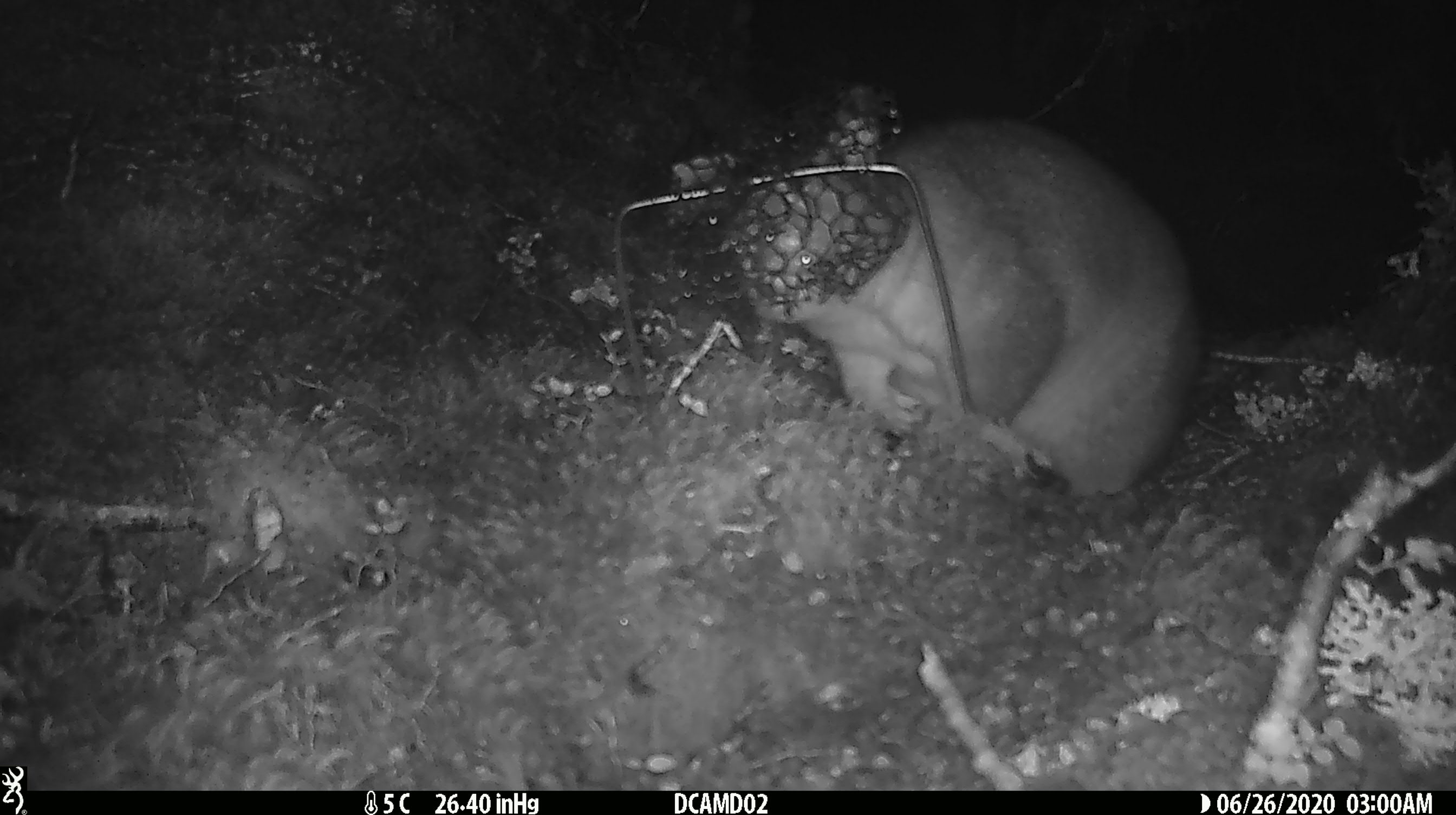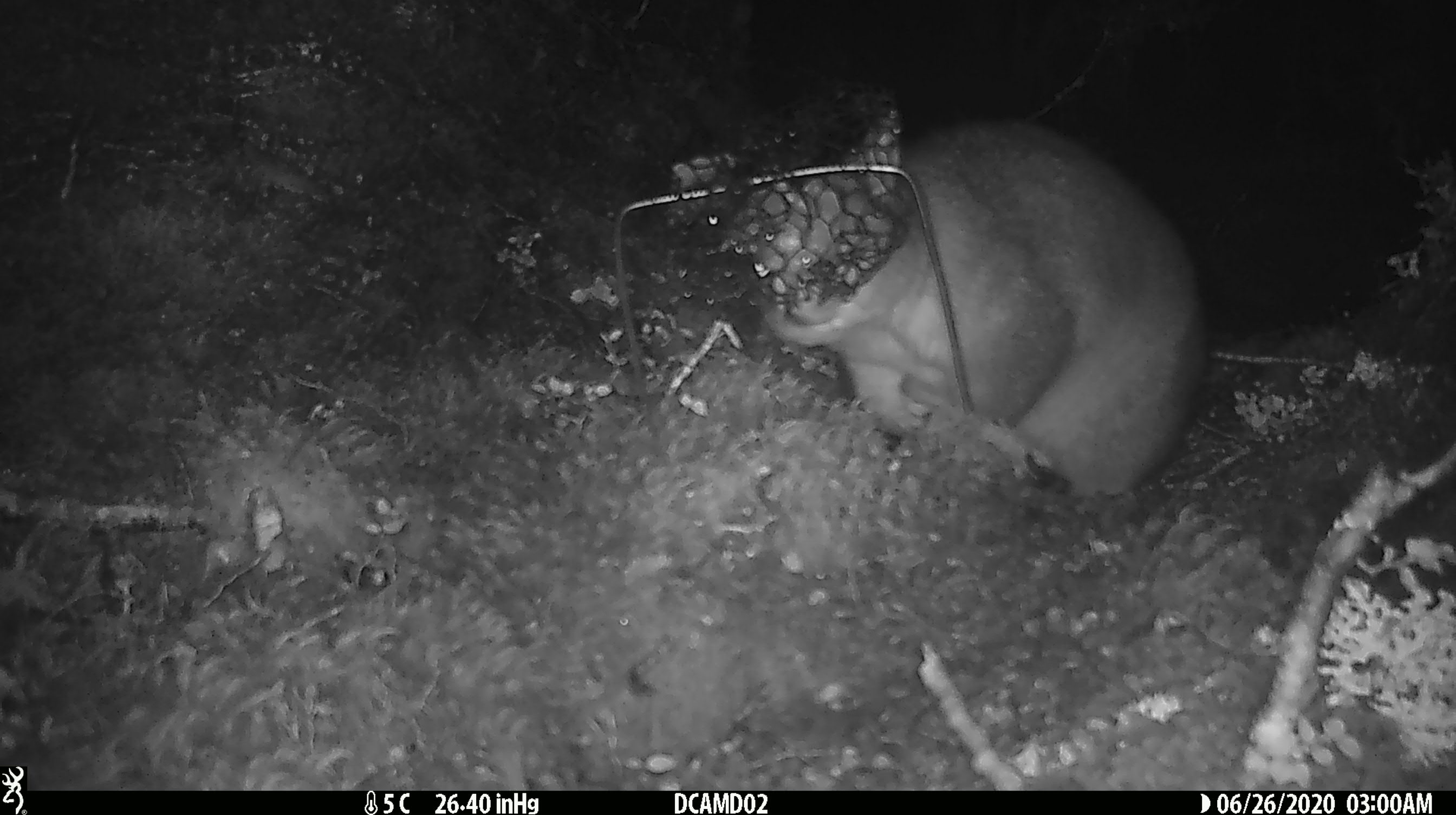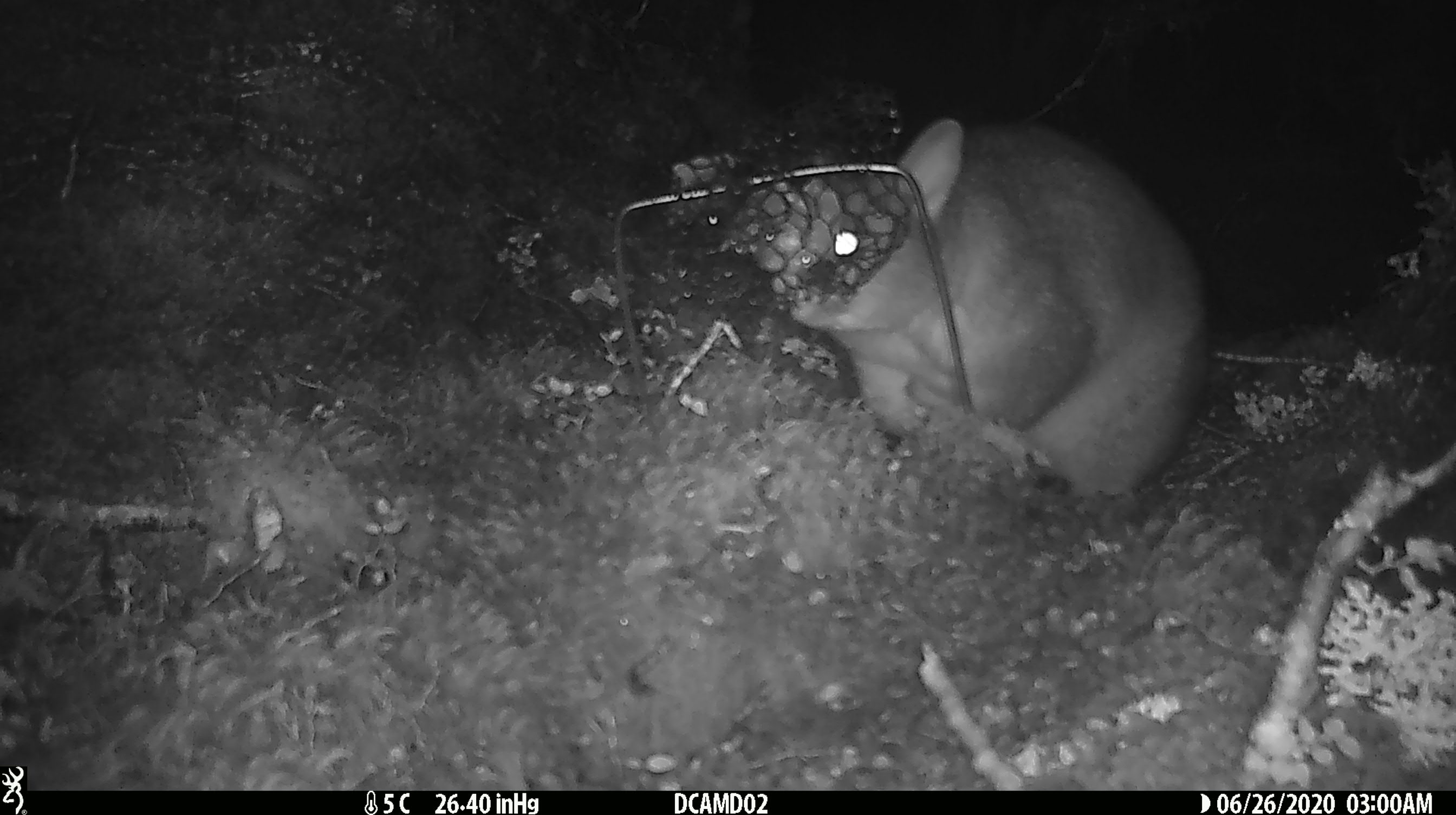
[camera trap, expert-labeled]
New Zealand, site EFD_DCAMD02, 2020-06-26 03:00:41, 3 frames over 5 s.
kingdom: Animalia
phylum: Chordata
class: Mammalia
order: Diprotodontia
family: Phalangeridae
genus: Trichosurus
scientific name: Trichosurus vulpecula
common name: common brushtail possum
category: possum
Possum (common brushtail possum) (Trichosurus vulpecula).